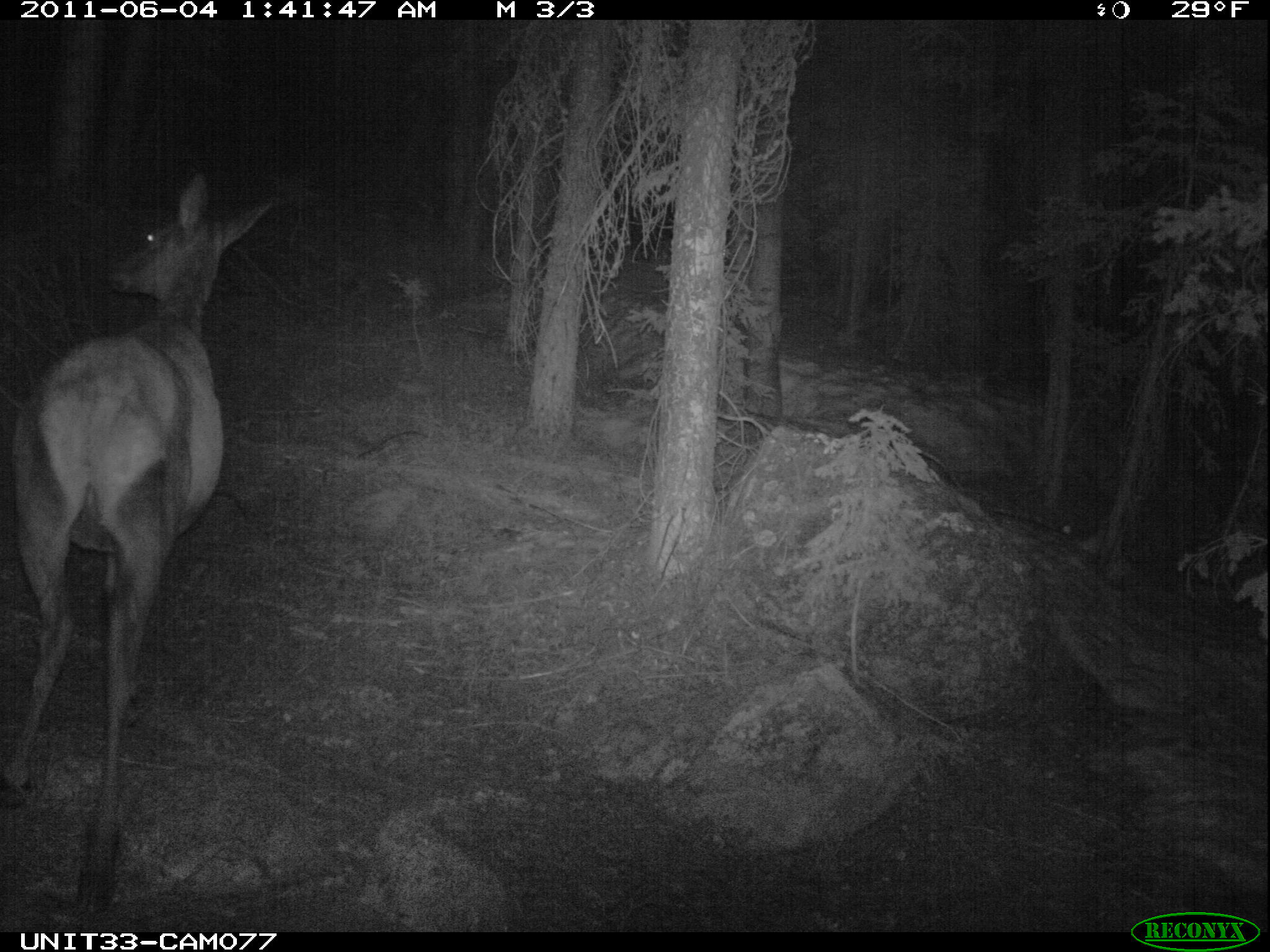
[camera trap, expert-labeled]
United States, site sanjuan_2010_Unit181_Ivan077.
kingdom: Animalia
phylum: Chordata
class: Mammalia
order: Artiodactyla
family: Cervidae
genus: Cervus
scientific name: Cervus elaphus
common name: red deer